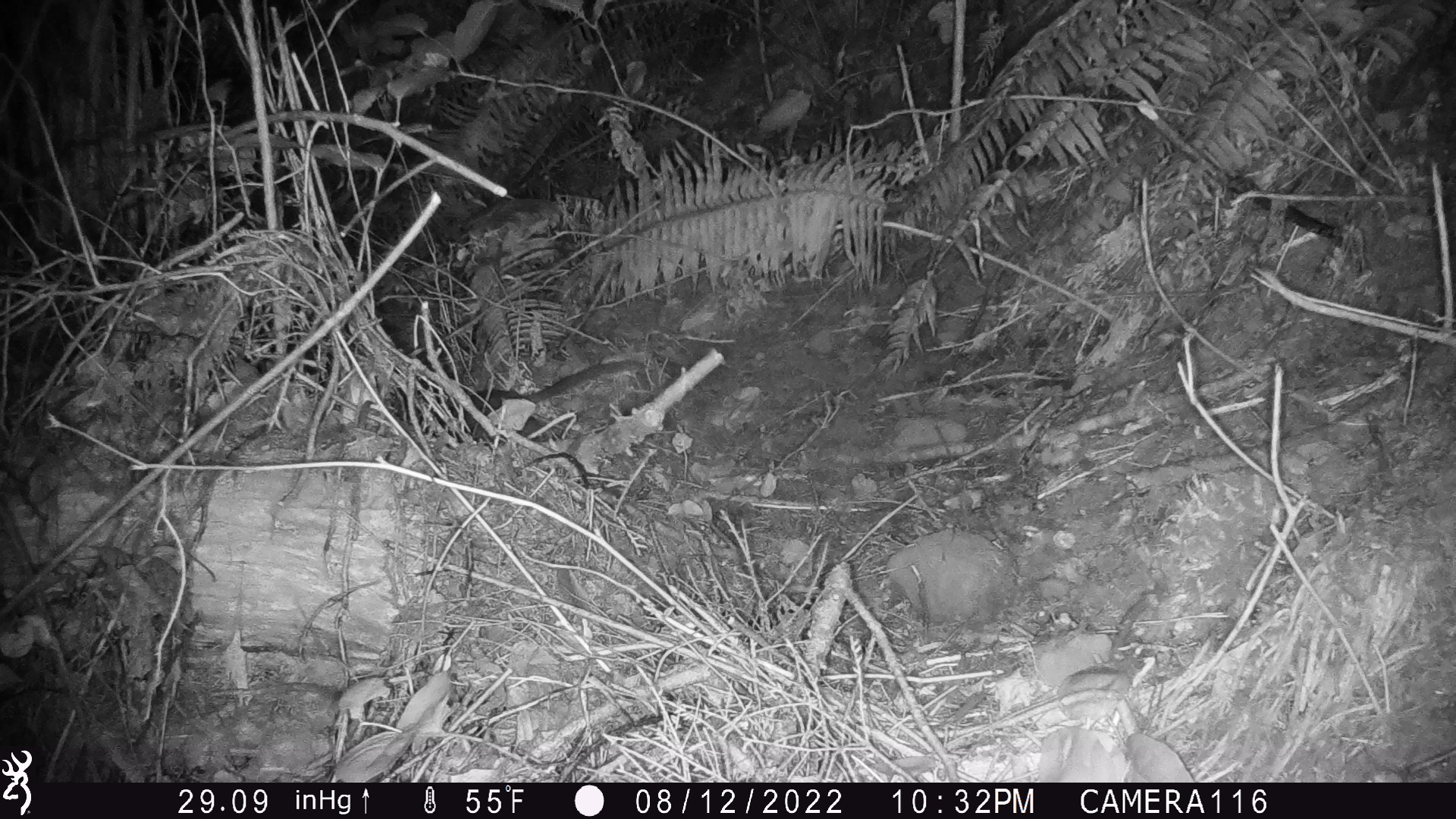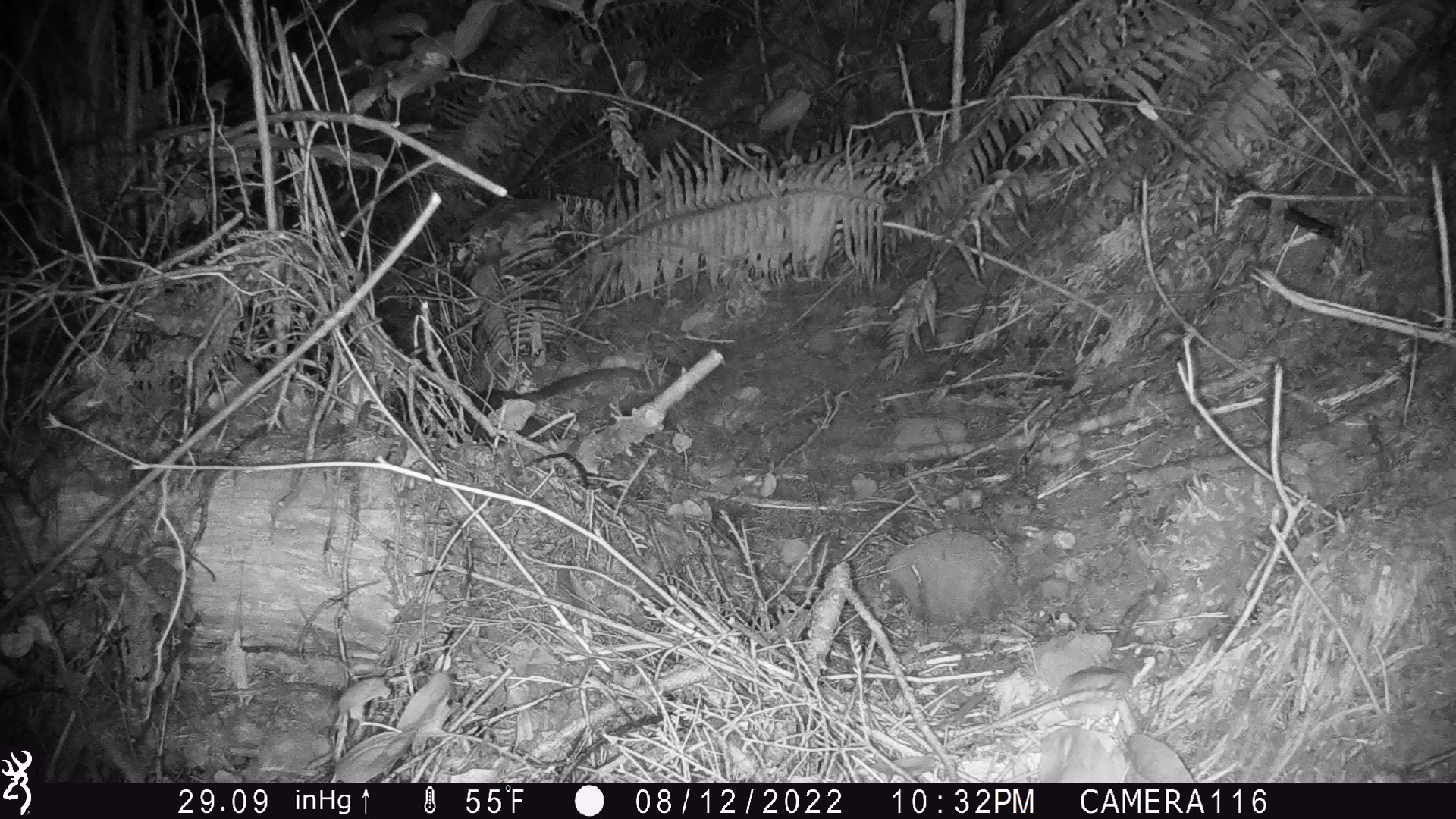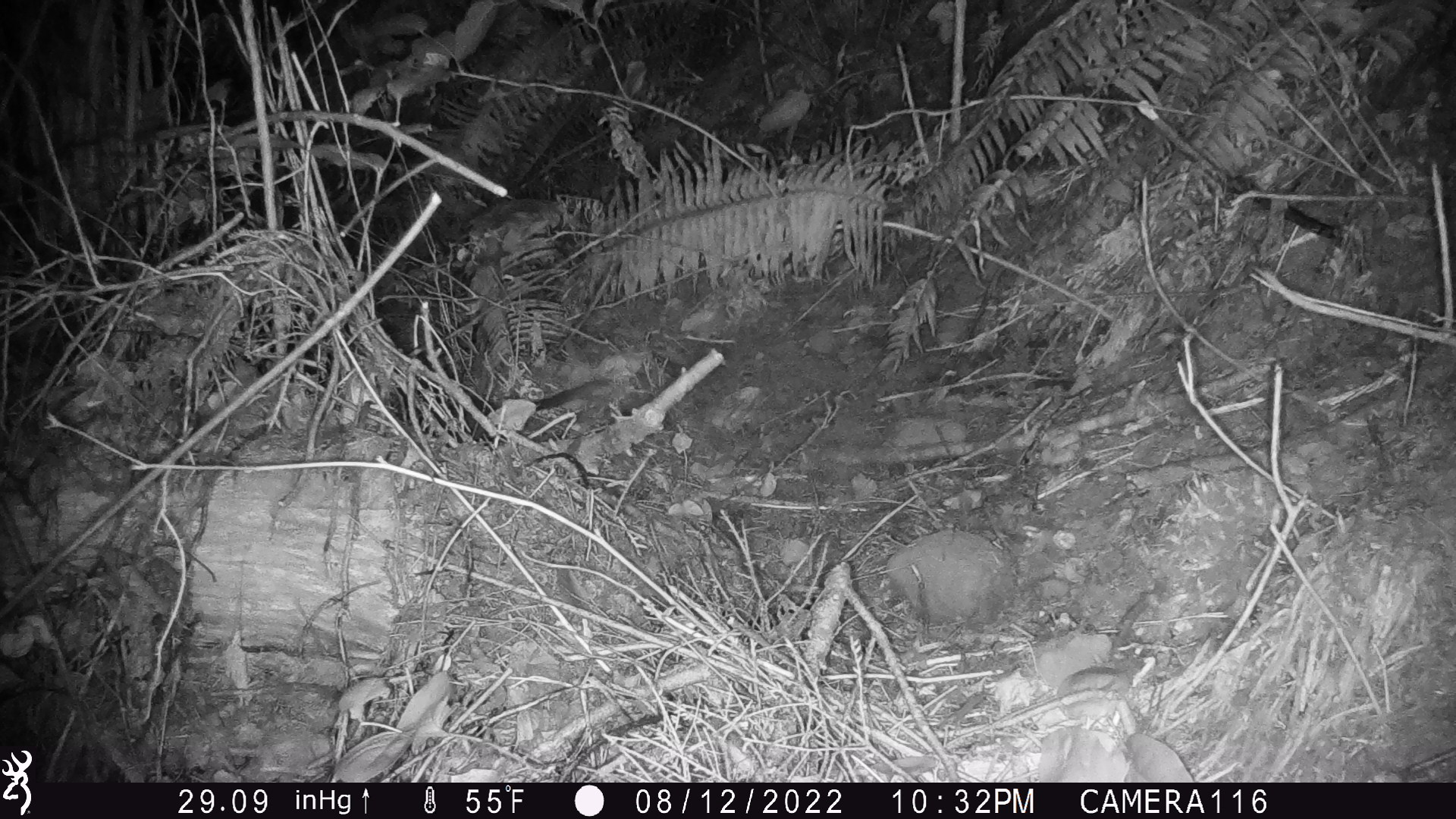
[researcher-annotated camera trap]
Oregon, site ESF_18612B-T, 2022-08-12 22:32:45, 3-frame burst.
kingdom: Animalia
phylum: Chordata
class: Mammalia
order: Rodentia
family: Cricetidae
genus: Neotoma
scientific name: Neotoma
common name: woodrats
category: neotoma species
Neotoma species (woodrats) (Neotoma).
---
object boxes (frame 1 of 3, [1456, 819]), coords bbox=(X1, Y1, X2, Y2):
neotoma species: bbox=(441, 350, 657, 438)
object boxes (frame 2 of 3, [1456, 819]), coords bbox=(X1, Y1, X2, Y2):
neotoma species: bbox=(429, 362, 656, 447)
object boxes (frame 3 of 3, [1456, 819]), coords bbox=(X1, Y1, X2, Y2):
neotoma species: bbox=(430, 358, 617, 453)